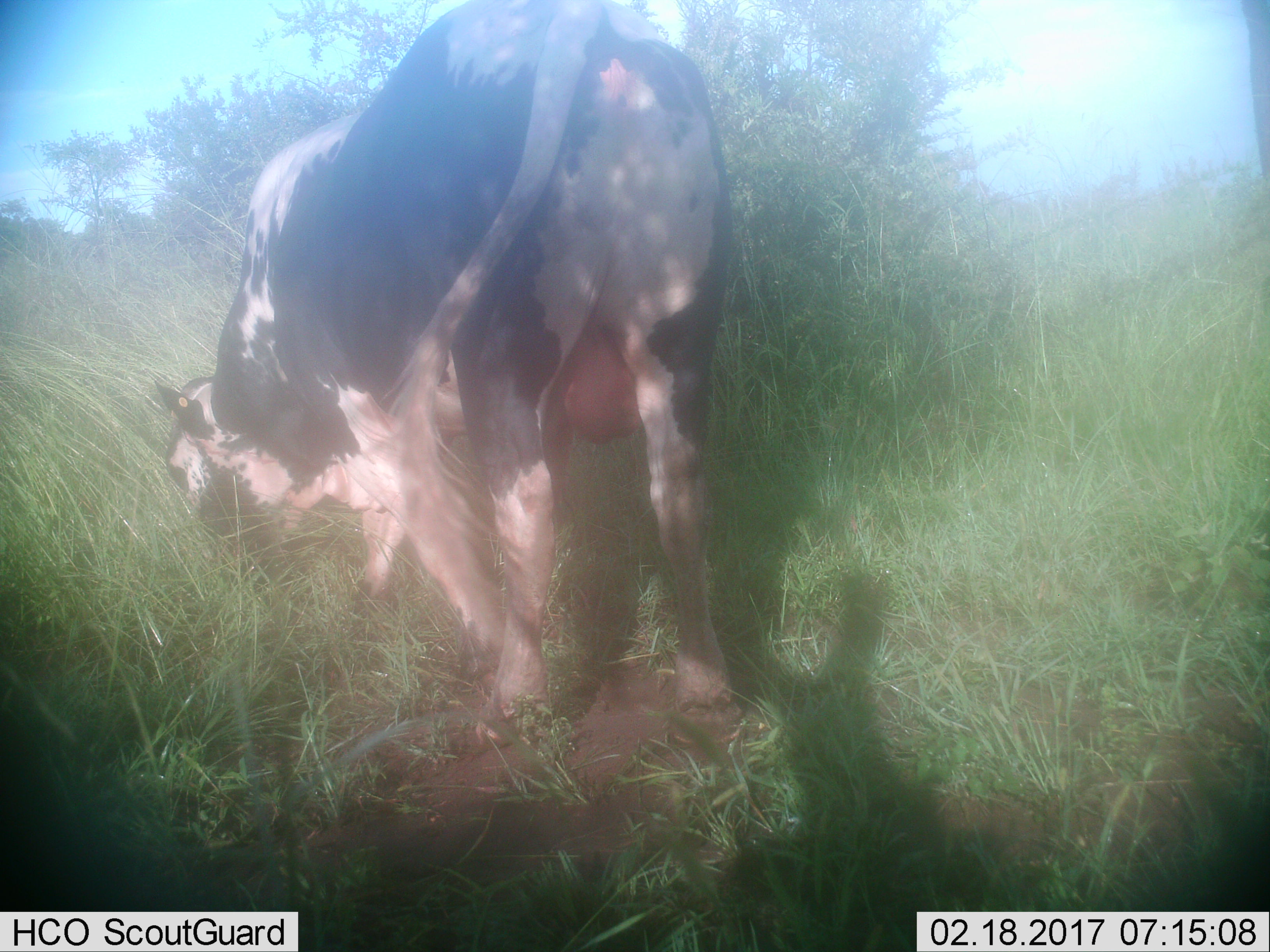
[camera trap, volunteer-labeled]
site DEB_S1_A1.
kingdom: Animalia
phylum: Chordata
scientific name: Vertebrata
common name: domestic animal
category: domesticanimal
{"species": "domesticanimal (domestic animal) (Vertebrata)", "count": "1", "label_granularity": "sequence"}